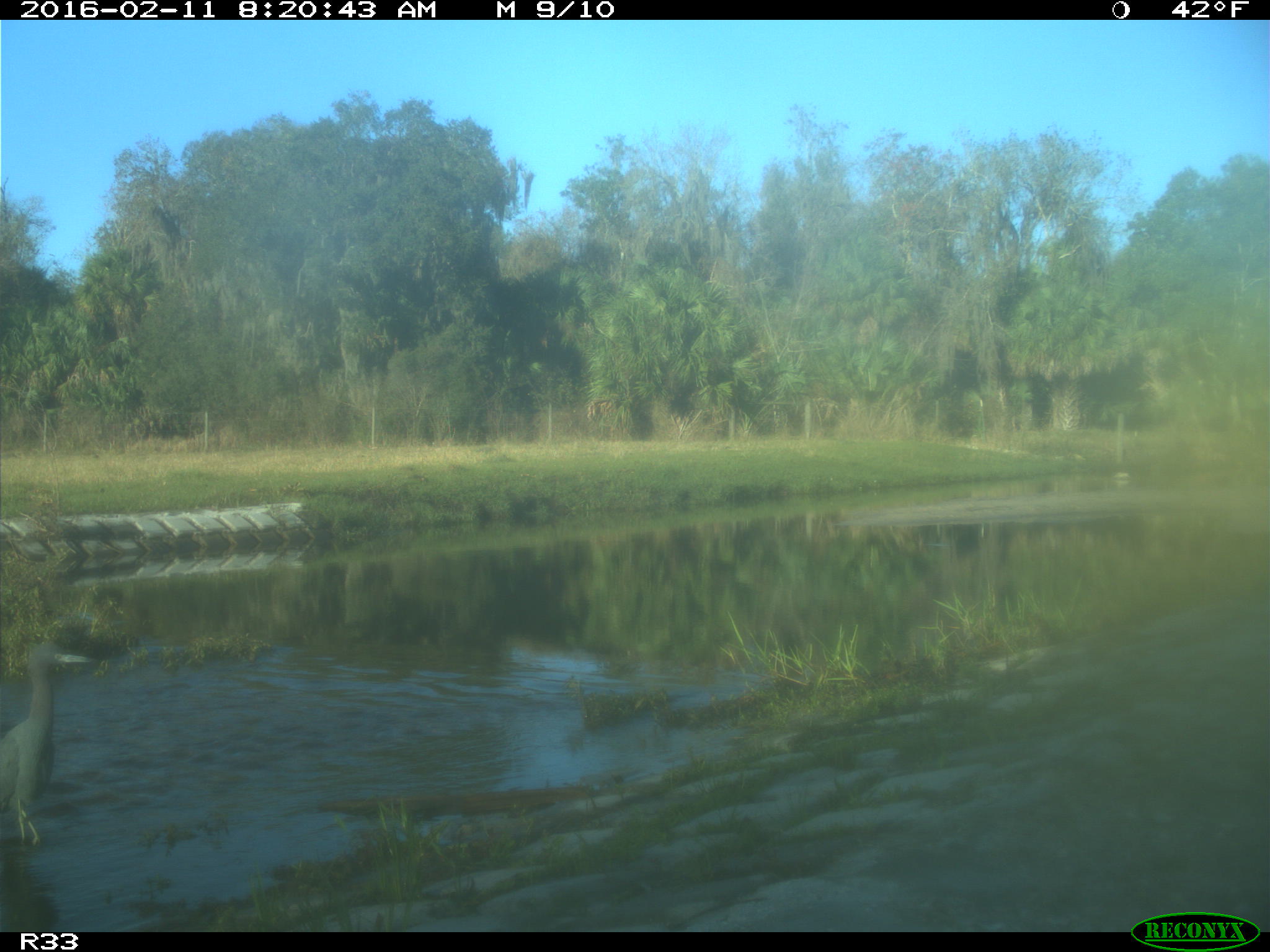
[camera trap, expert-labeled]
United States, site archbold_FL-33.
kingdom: Animalia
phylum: Chordata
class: Aves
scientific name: Aves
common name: birds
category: unidentified bird